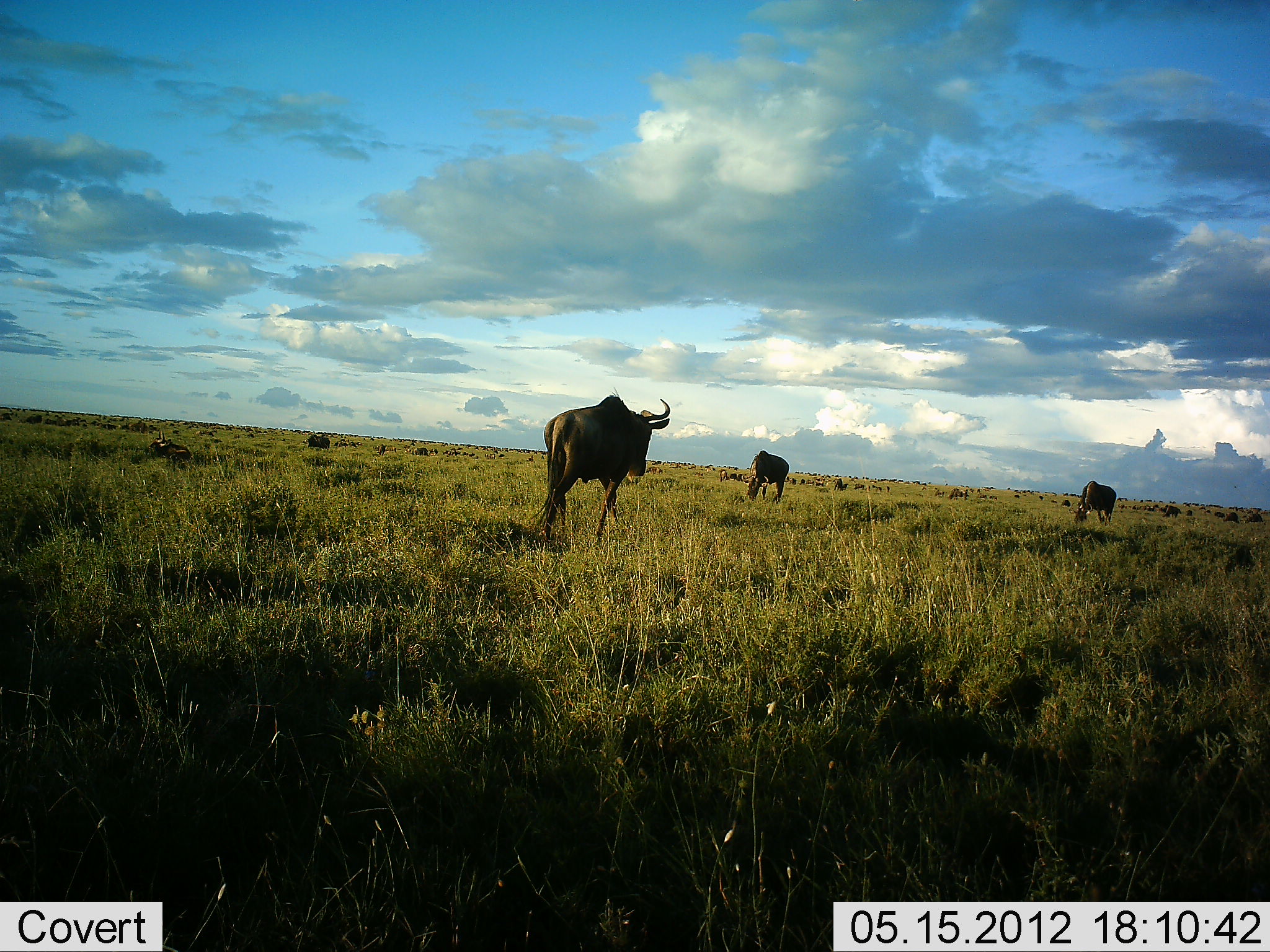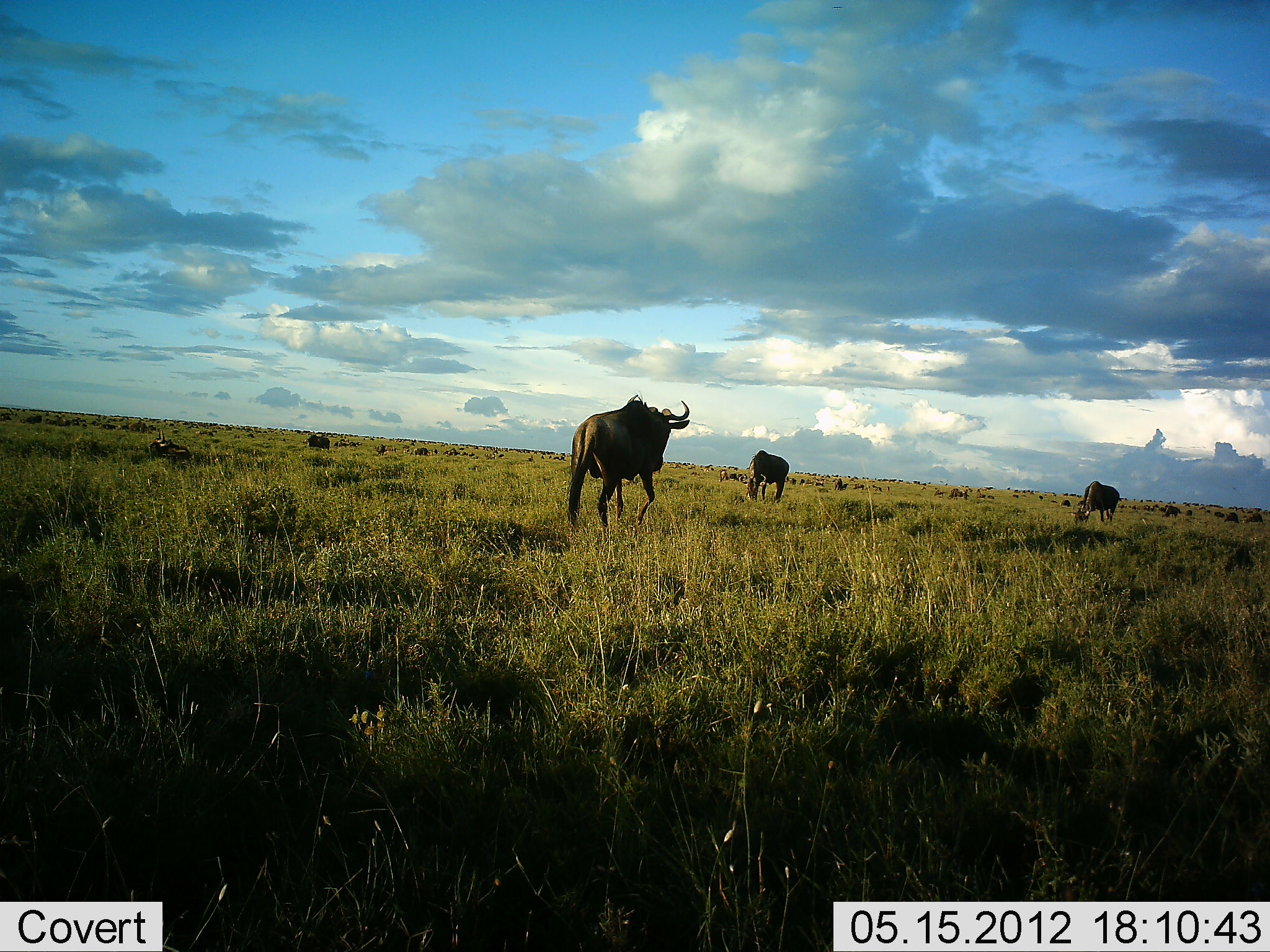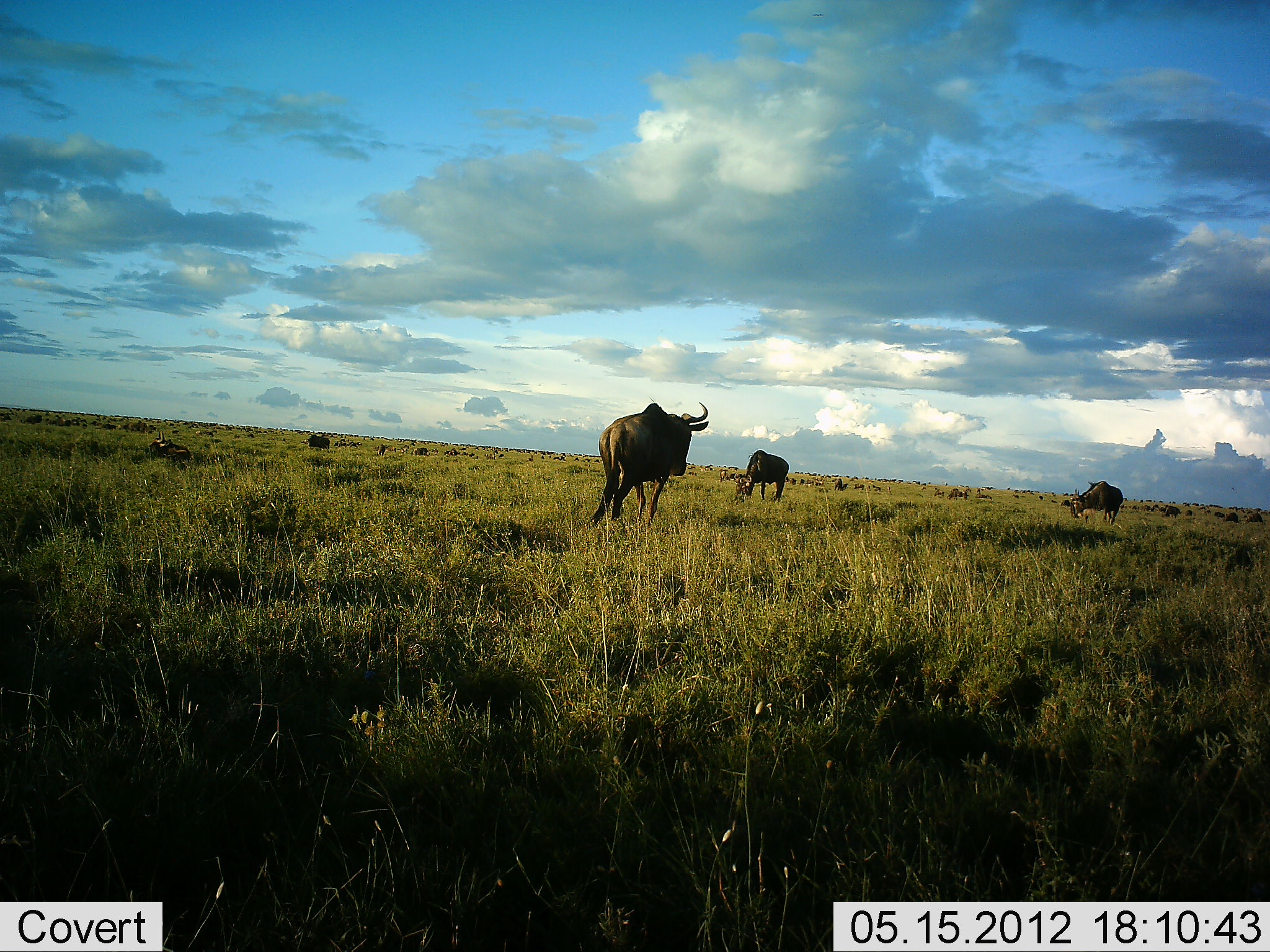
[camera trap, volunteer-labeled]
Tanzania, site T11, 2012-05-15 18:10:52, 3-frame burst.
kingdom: Animalia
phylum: Chordata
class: Mammalia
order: Artiodactyla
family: Bovidae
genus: Connochaetes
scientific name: Connochaetes taurinus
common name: blue wildebeest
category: wildebeest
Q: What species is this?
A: Wildebeest (blue wildebeest) (Connochaetes taurinus).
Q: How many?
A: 3.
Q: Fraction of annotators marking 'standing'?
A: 30%.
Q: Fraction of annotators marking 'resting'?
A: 0%.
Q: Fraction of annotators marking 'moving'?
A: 60%.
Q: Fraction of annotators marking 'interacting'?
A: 0%.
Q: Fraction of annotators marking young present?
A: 0%.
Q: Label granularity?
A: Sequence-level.